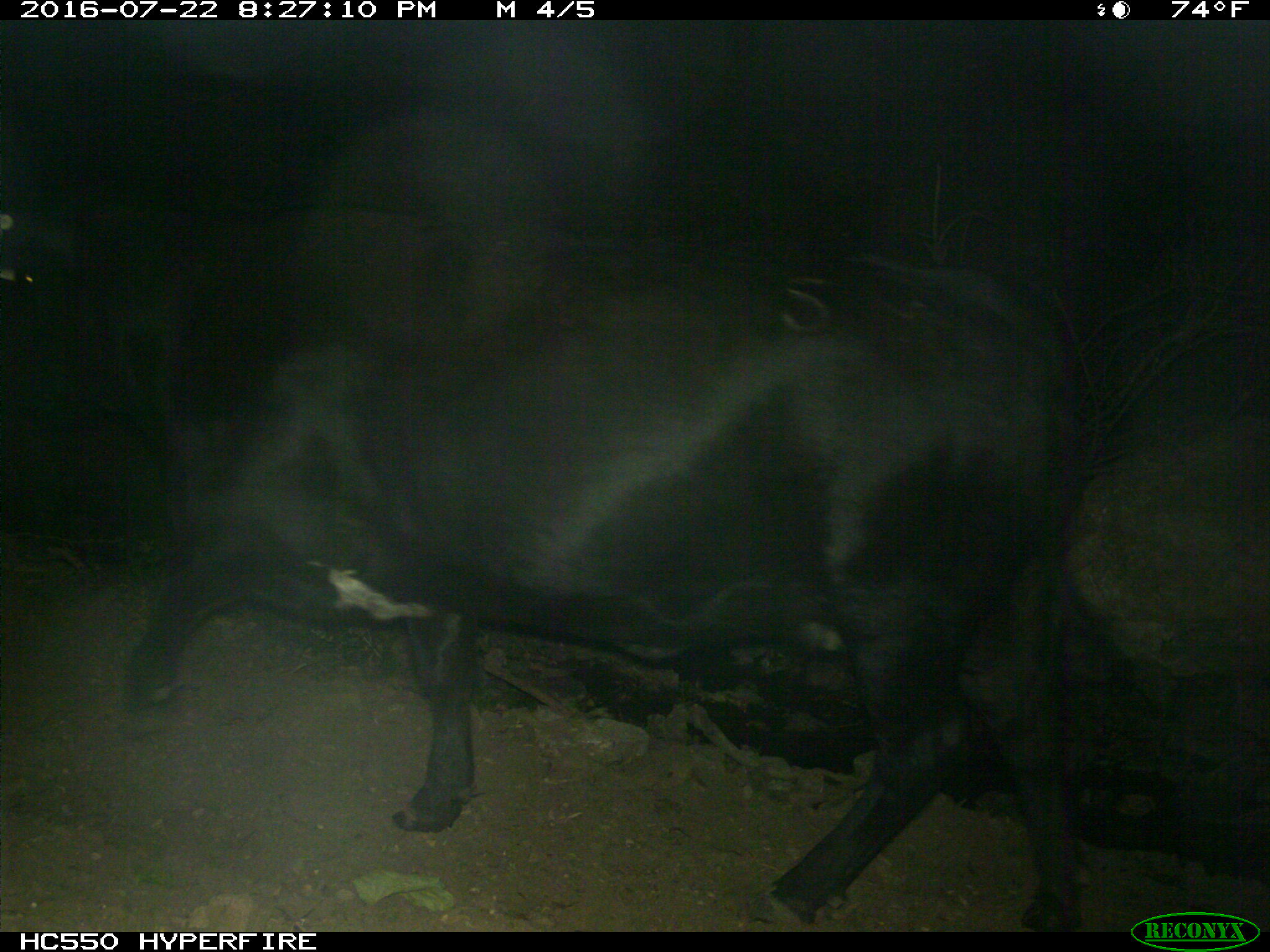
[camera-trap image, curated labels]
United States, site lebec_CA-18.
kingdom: Animalia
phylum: Chordata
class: Mammalia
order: Artiodactyla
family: Bovidae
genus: Bos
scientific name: Bos taurus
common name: domestic cow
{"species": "Bos taurus (domestic cow)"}